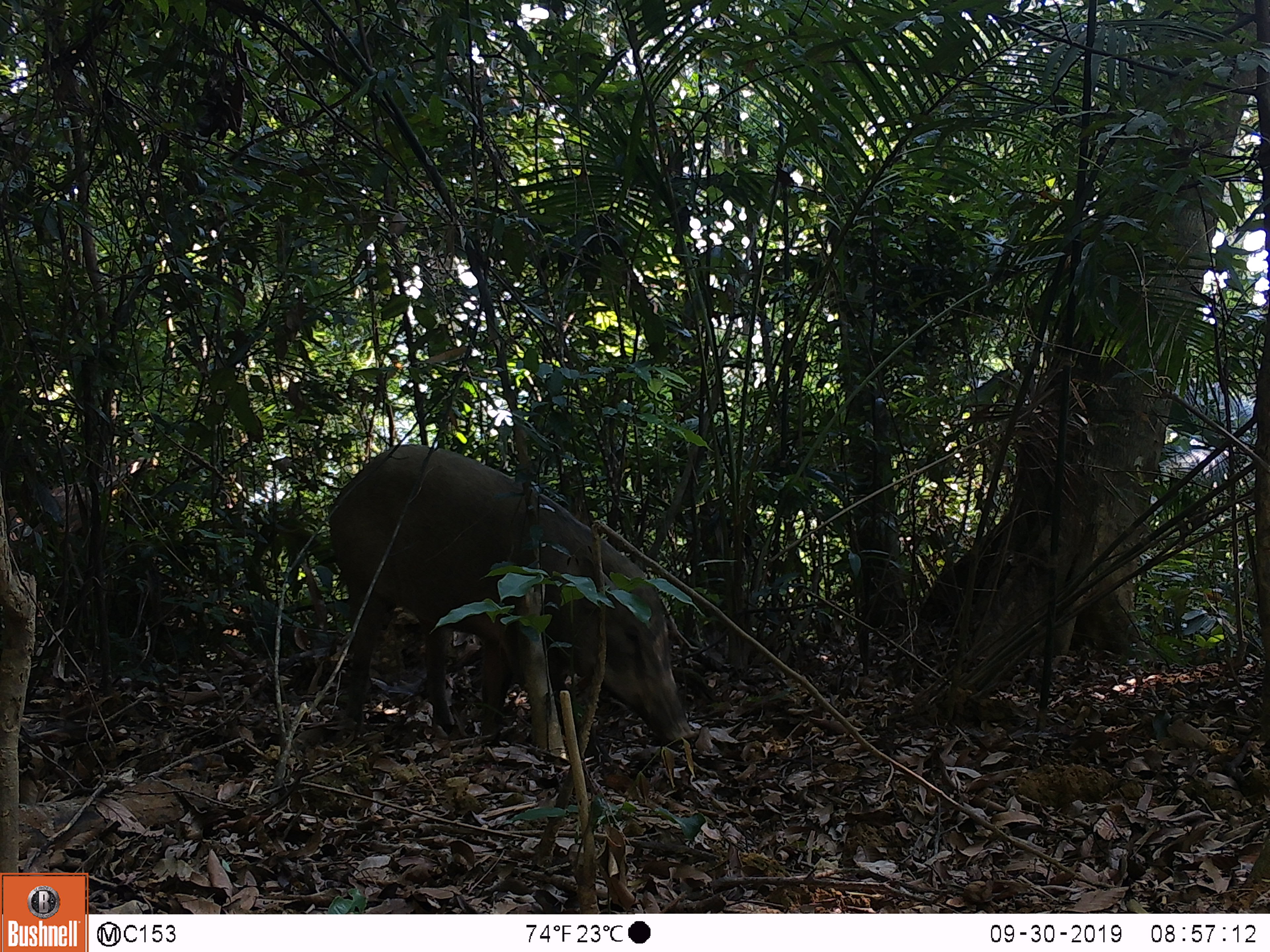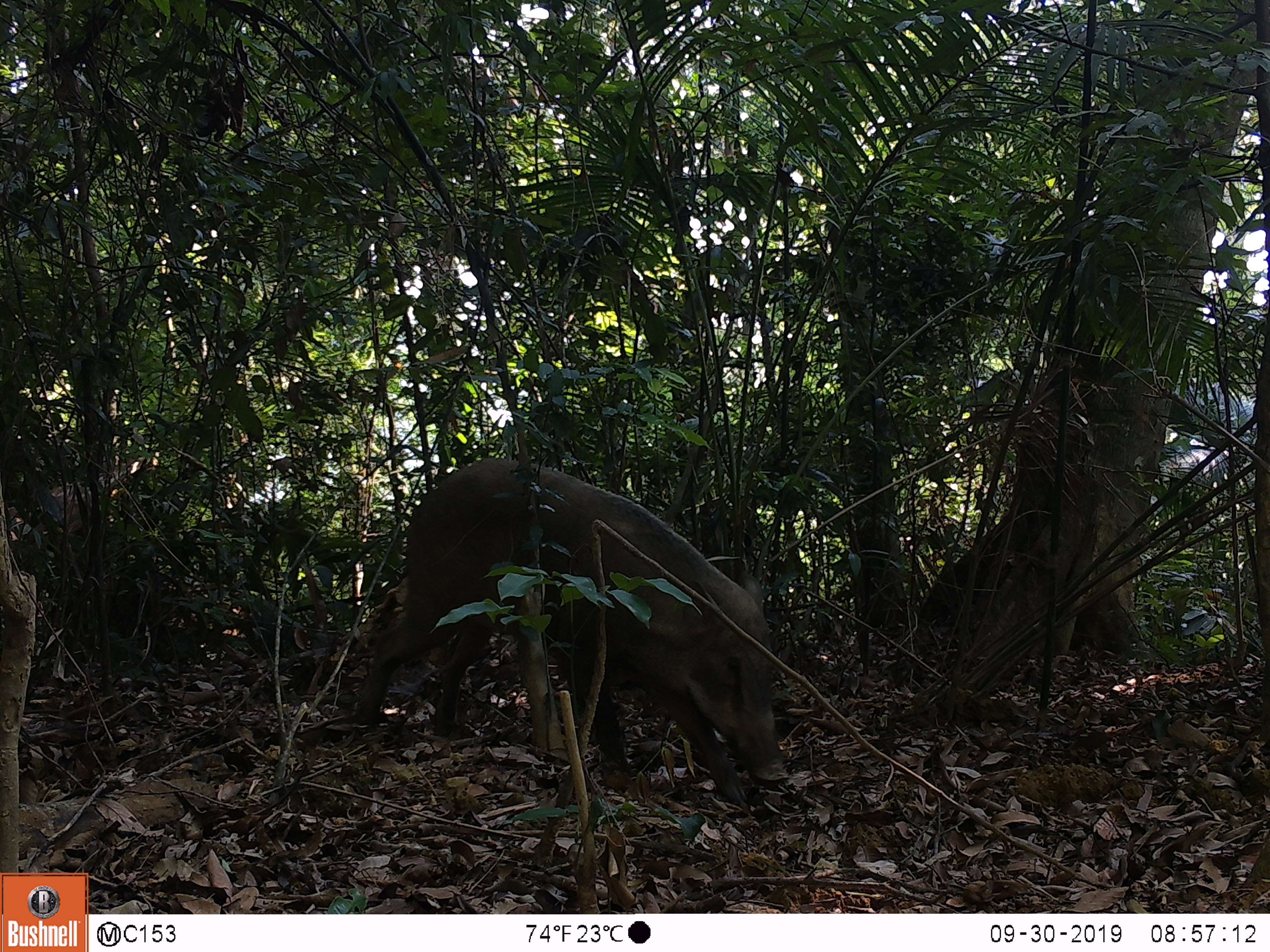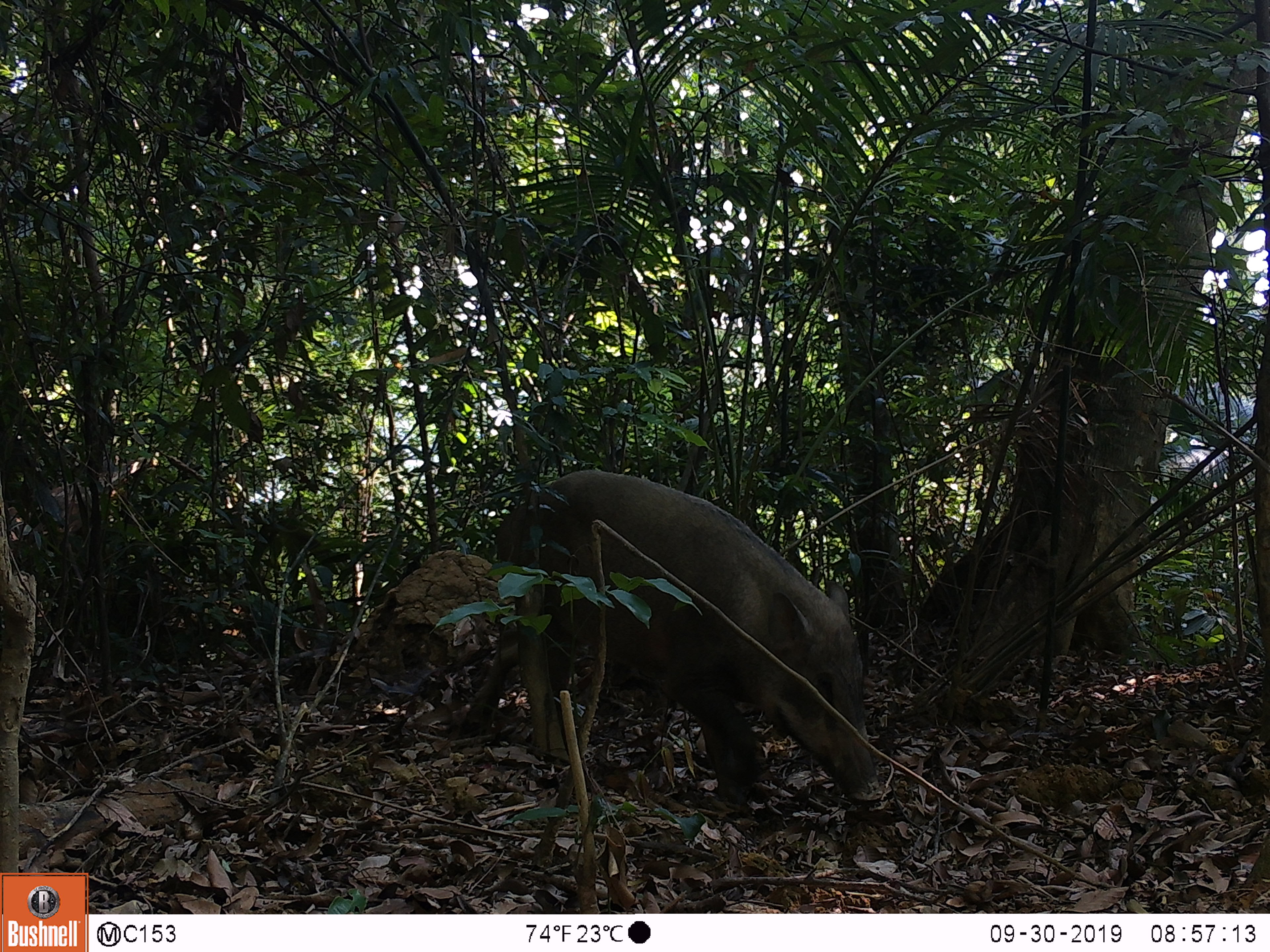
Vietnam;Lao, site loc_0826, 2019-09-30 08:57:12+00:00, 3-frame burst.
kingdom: Animalia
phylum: Chordata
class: Mammalia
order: Artiodactyla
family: Suidae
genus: Sus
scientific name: Sus scrofa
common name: eurasian wild pig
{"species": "eurasian wild pig (Sus scrofa)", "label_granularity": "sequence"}